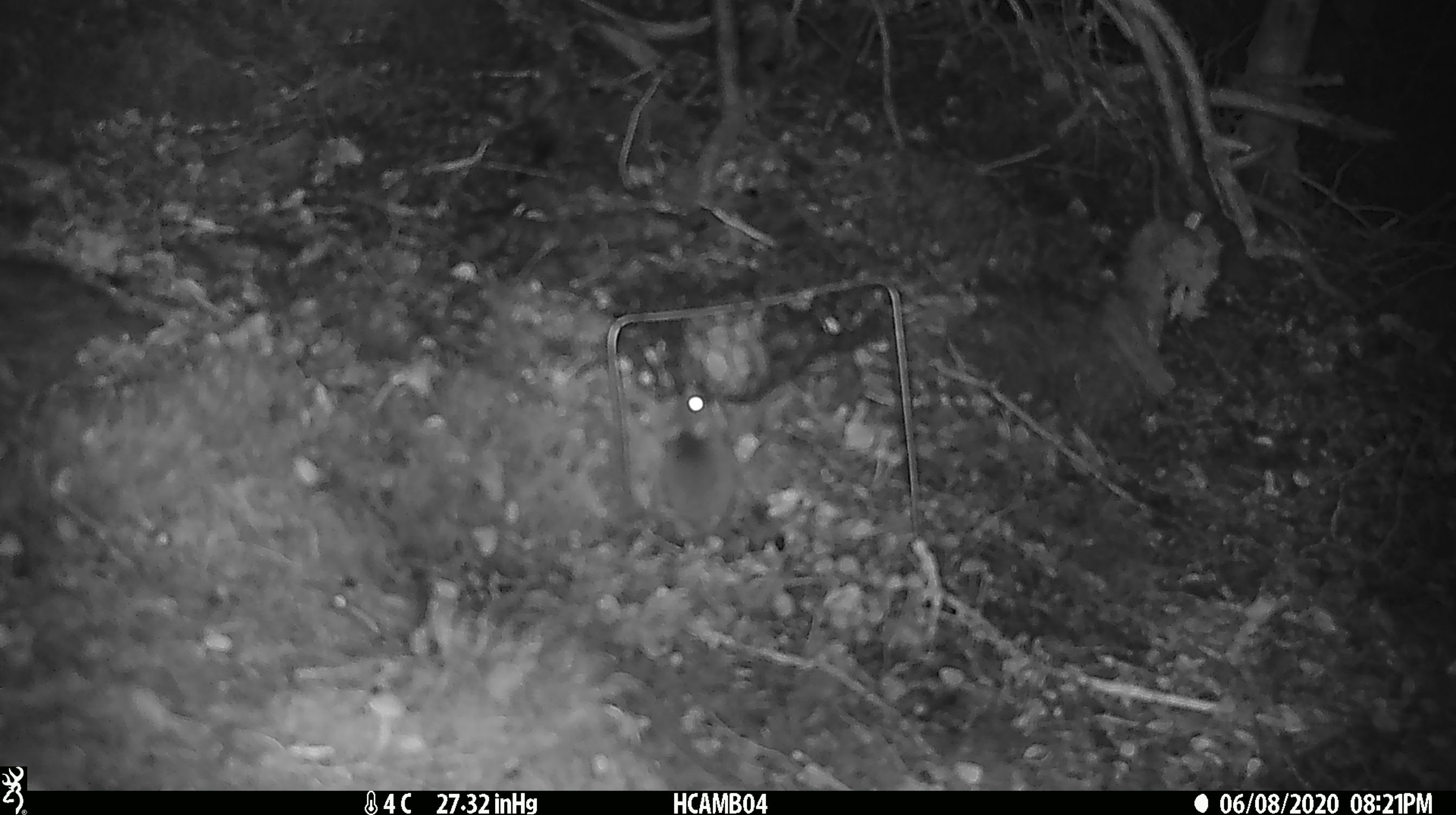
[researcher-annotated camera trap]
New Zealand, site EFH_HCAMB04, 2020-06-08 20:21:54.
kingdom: Animalia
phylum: Chordata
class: Mammalia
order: Rodentia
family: Muridae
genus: Mus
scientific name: Mus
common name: mouse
Mouse (Mus).